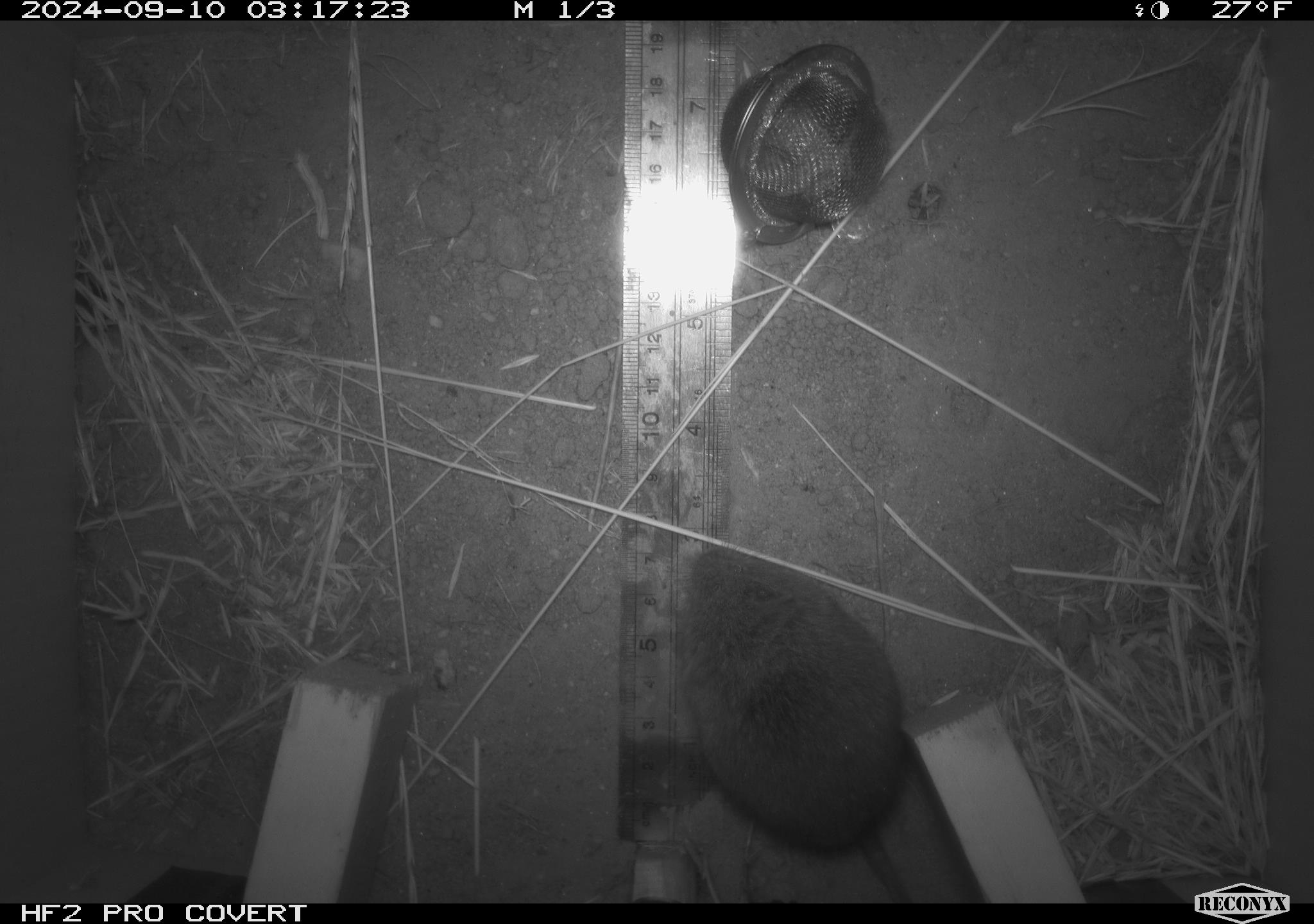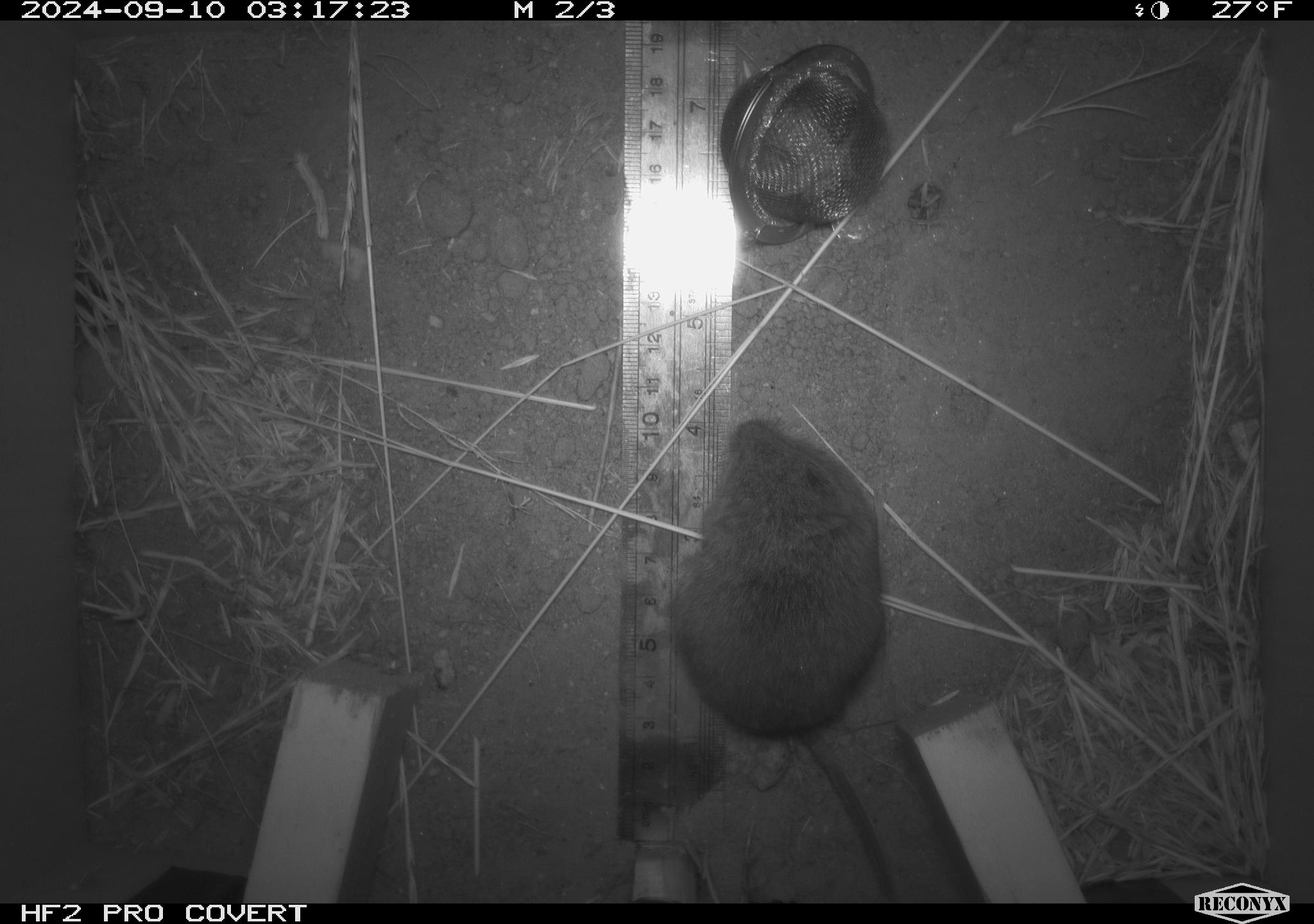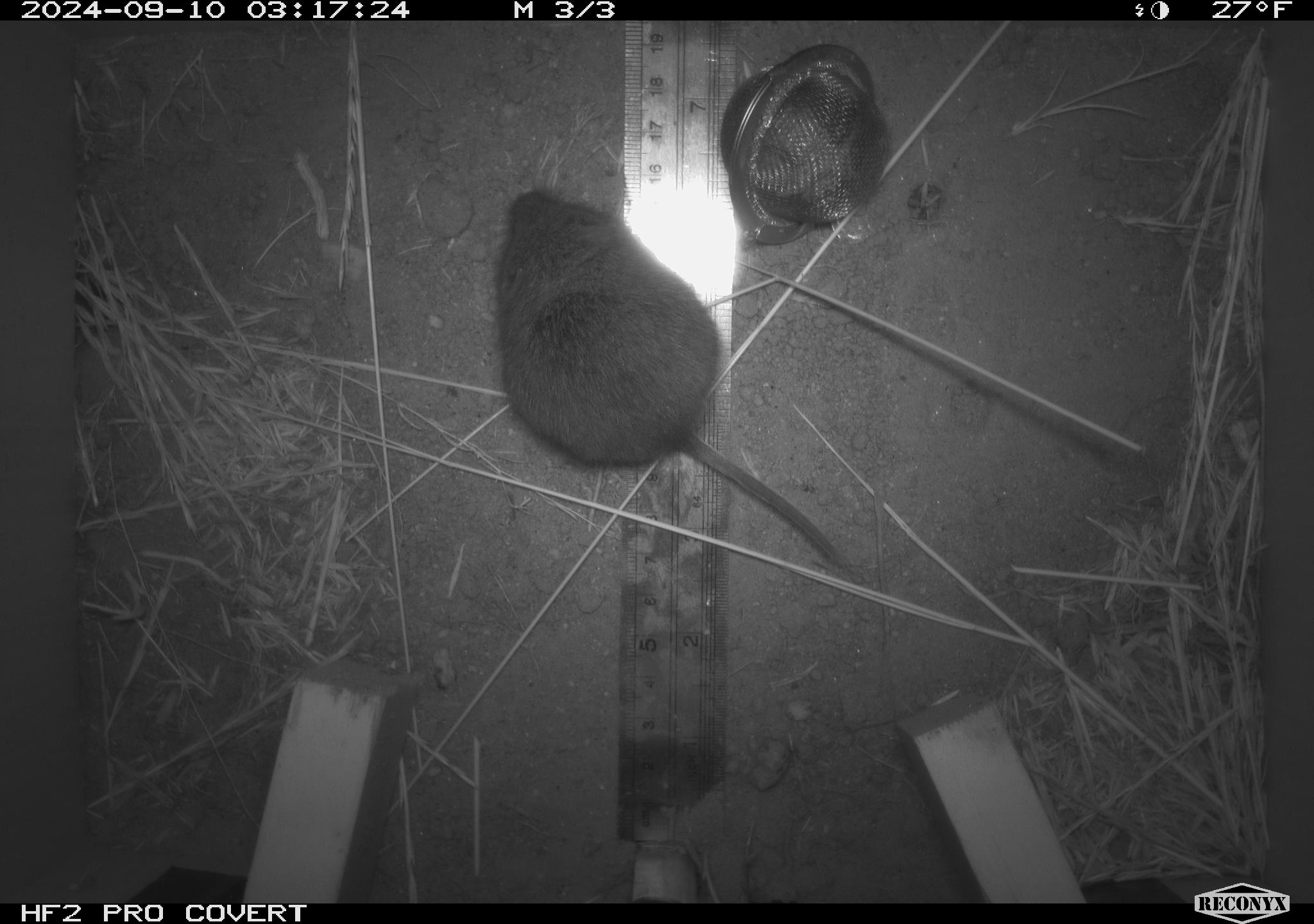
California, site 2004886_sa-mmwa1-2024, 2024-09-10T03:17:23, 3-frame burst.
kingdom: Animalia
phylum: Chordata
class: Mammalia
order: Rodentia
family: Cricetidae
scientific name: Arvicolinae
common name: voles, lemmings, and muskrats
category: arvicolinae subfamily